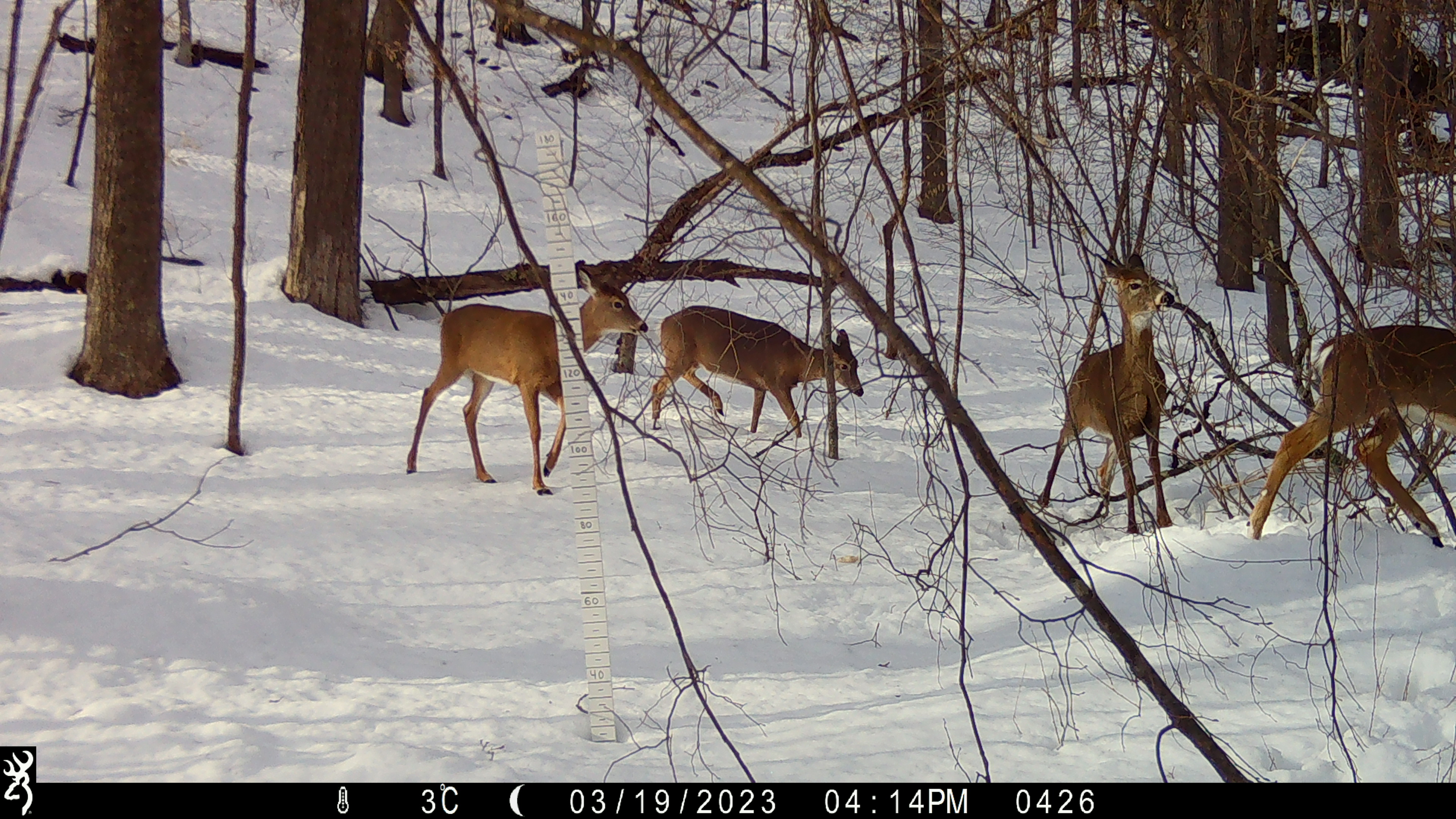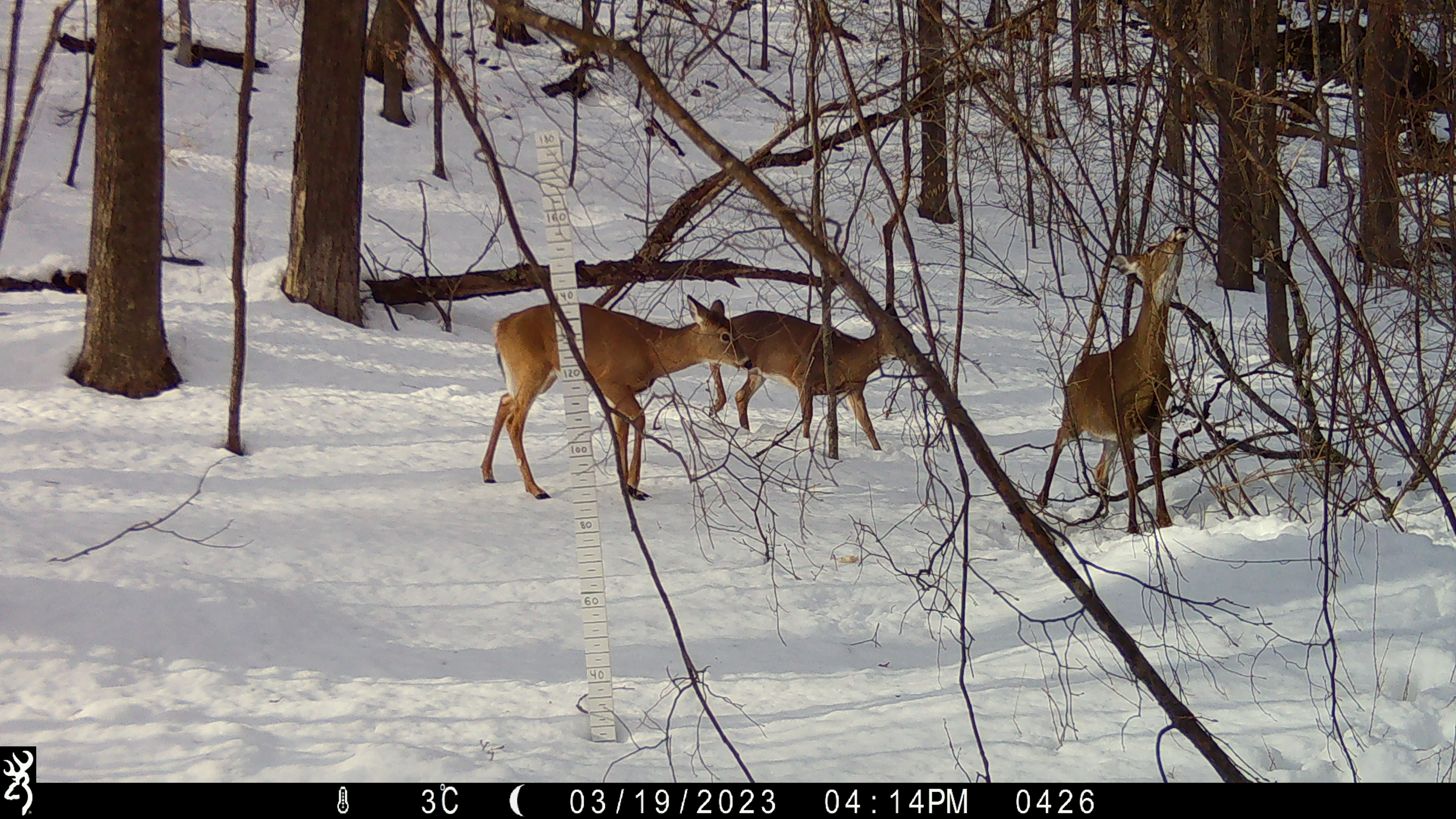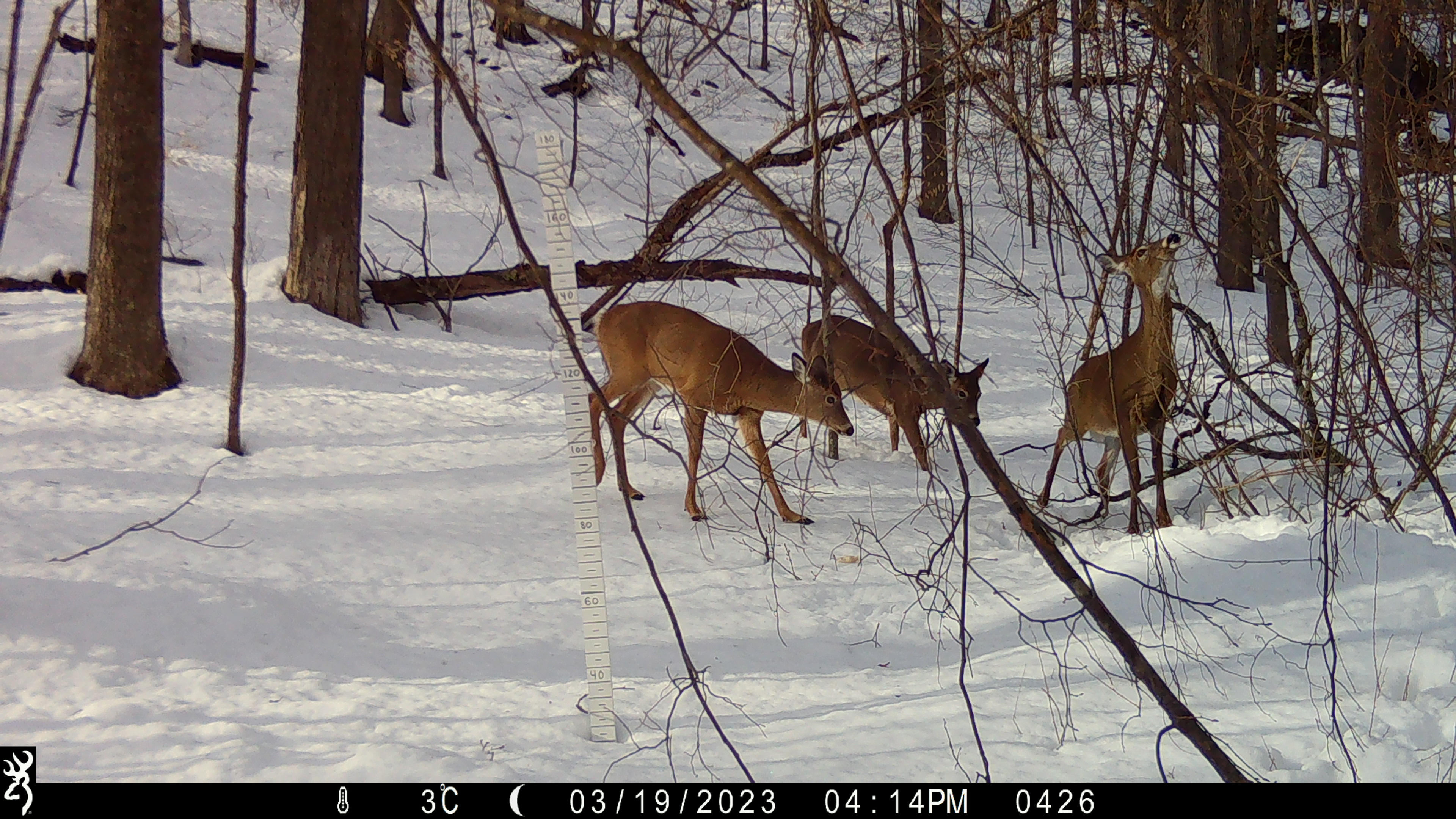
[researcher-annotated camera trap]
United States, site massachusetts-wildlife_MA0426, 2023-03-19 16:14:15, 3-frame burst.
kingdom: Animalia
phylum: Chordata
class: Mammalia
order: Artiodactyla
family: Cervidae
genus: Odocoileus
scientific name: Odocoileus virginianus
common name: white-tailed deer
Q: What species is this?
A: White-tailed deer (Odocoileus virginianus).